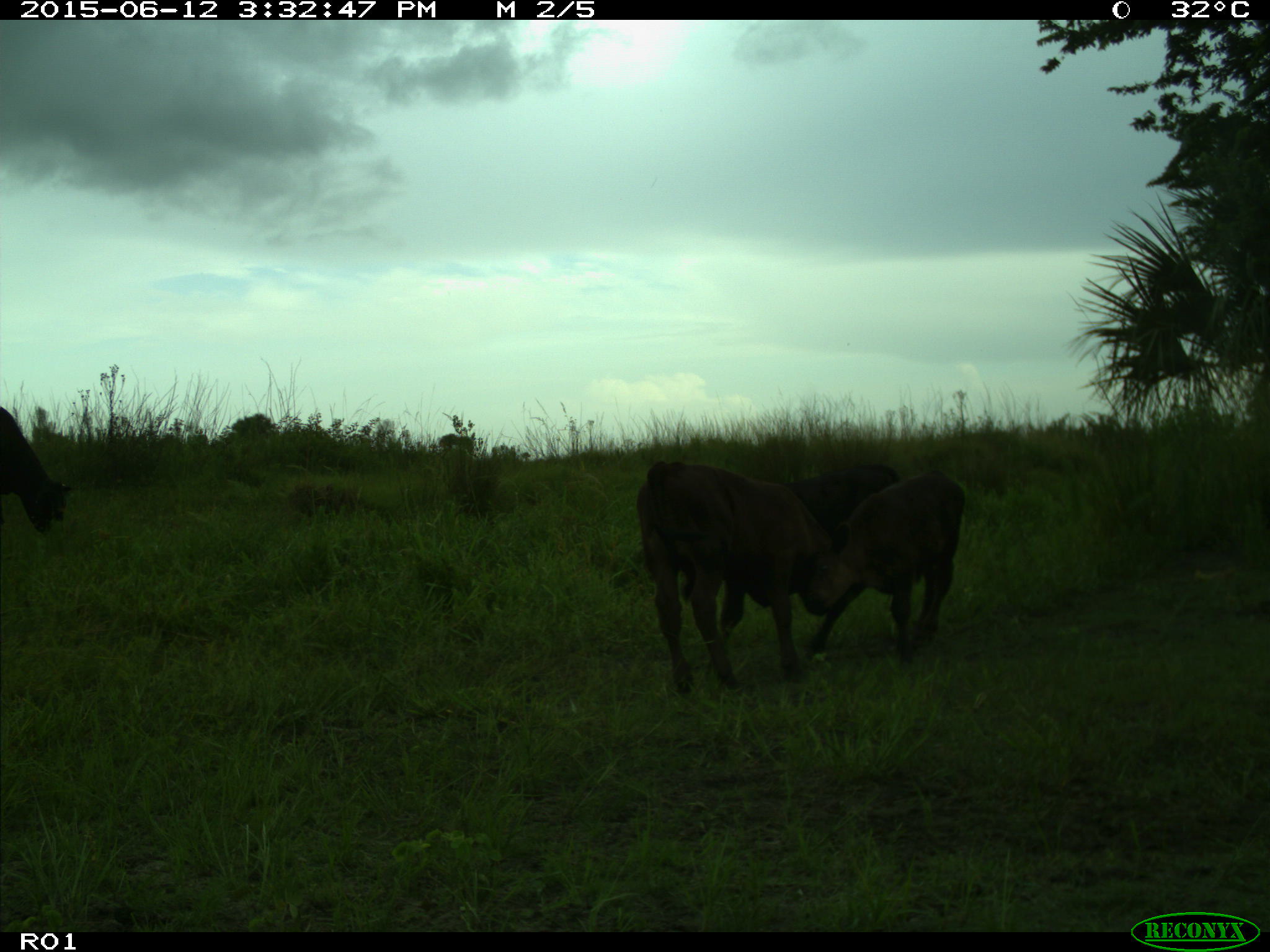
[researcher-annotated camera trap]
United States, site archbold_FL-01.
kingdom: Animalia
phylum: Chordata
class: Mammalia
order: Artiodactyla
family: Bovidae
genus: Bos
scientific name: Bos taurus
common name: domestic cow